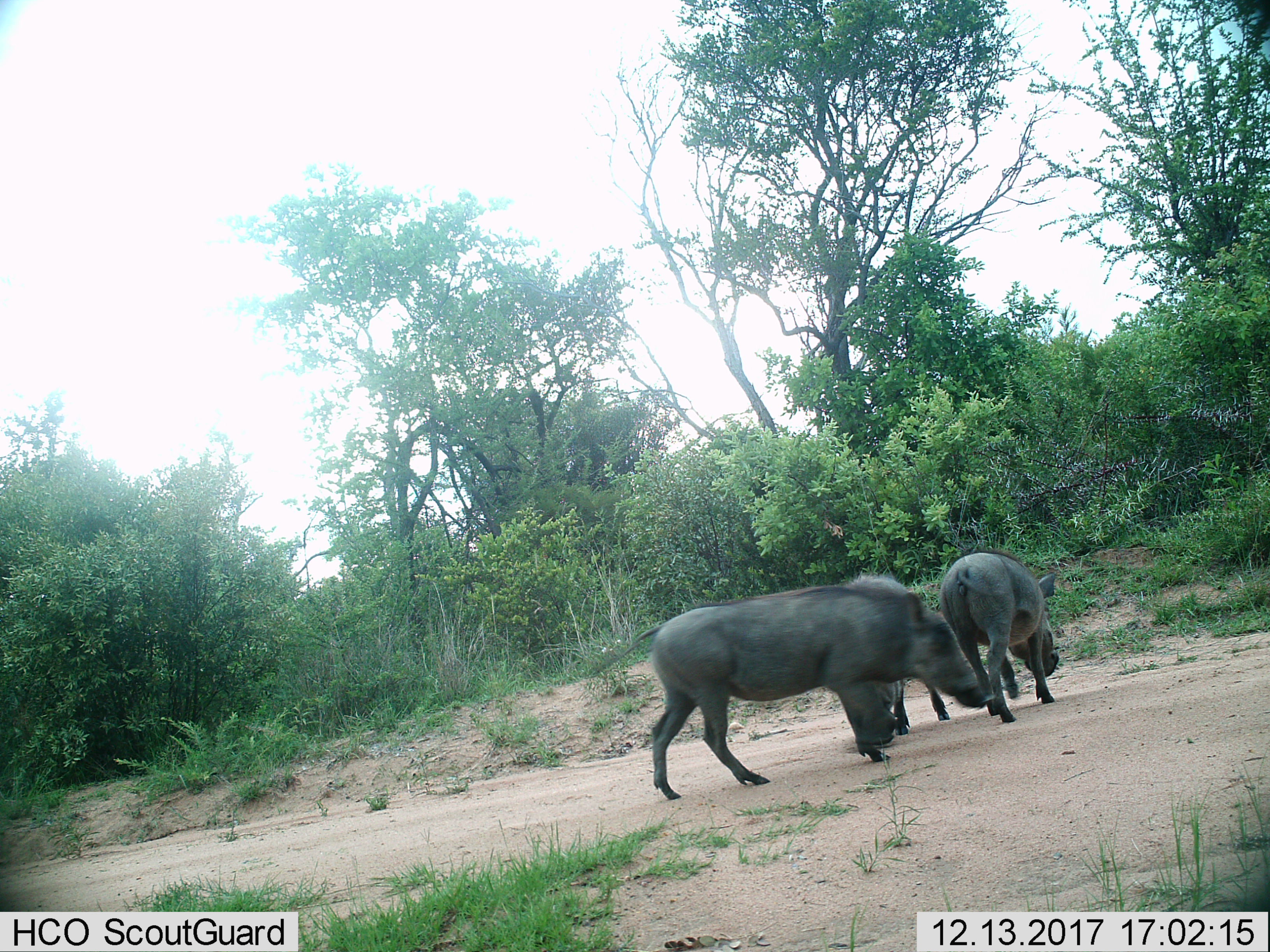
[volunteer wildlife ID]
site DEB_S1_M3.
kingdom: Animalia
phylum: Chordata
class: Mammalia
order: Artiodactyla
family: Suidae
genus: Phacochoerus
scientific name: Phacochoerus africanus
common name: warthog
Warthog (Phacochoerus africanus), count 3. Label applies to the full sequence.